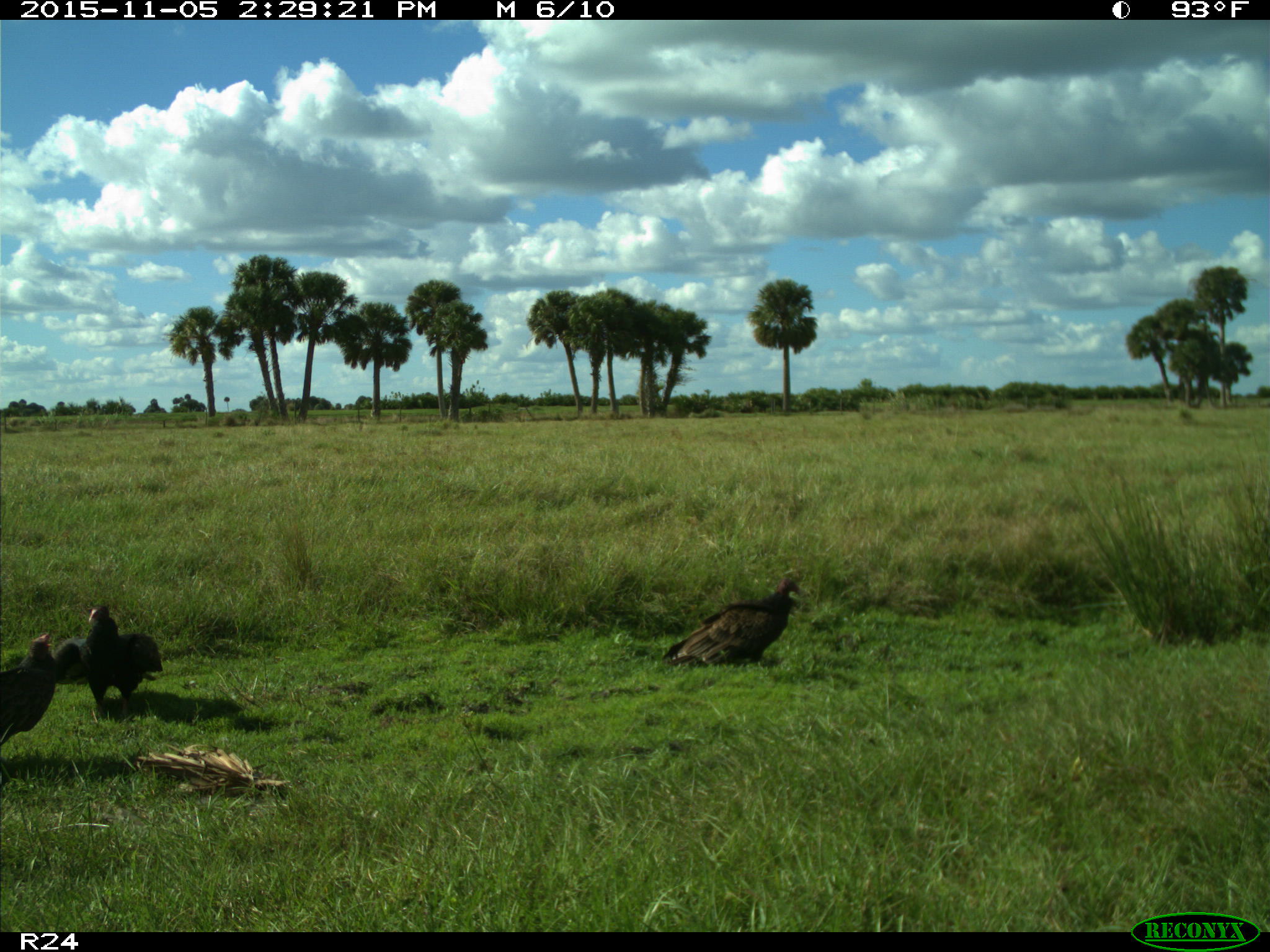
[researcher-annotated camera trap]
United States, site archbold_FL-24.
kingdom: Animalia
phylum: Chordata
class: Aves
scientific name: Aves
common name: birds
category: unidentified bird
Unidentified bird (birds) (Aves).